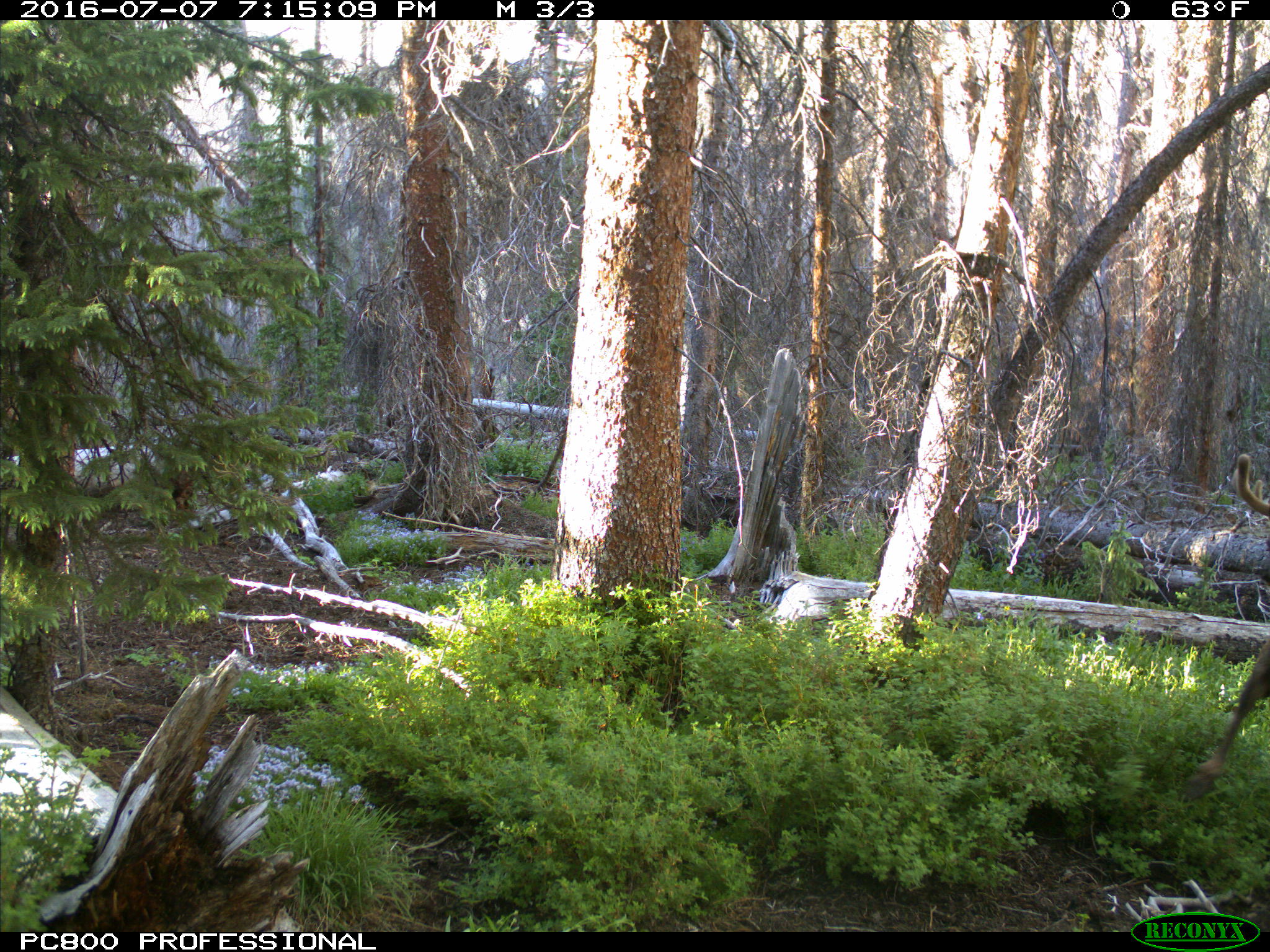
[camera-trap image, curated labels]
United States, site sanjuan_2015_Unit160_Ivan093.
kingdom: Animalia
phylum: Chordata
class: Mammalia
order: Artiodactyla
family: Cervidae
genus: Cervus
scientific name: Cervus elaphus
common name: red deer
Cervus elaphus (red deer).